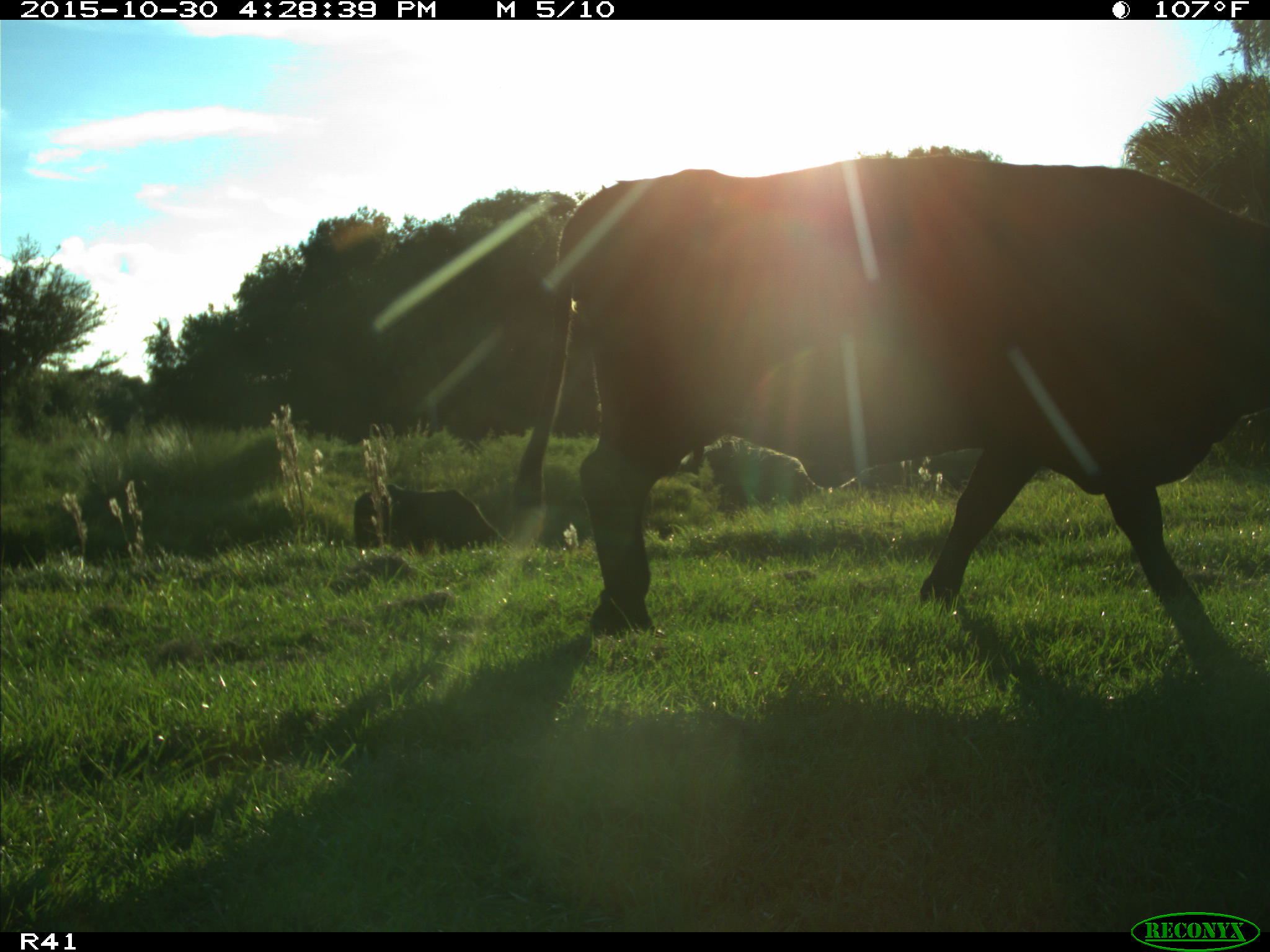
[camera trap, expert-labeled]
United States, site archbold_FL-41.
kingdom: Animalia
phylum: Chordata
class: Mammalia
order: Artiodactyla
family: Bovidae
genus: Bos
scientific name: Bos taurus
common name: domestic cow